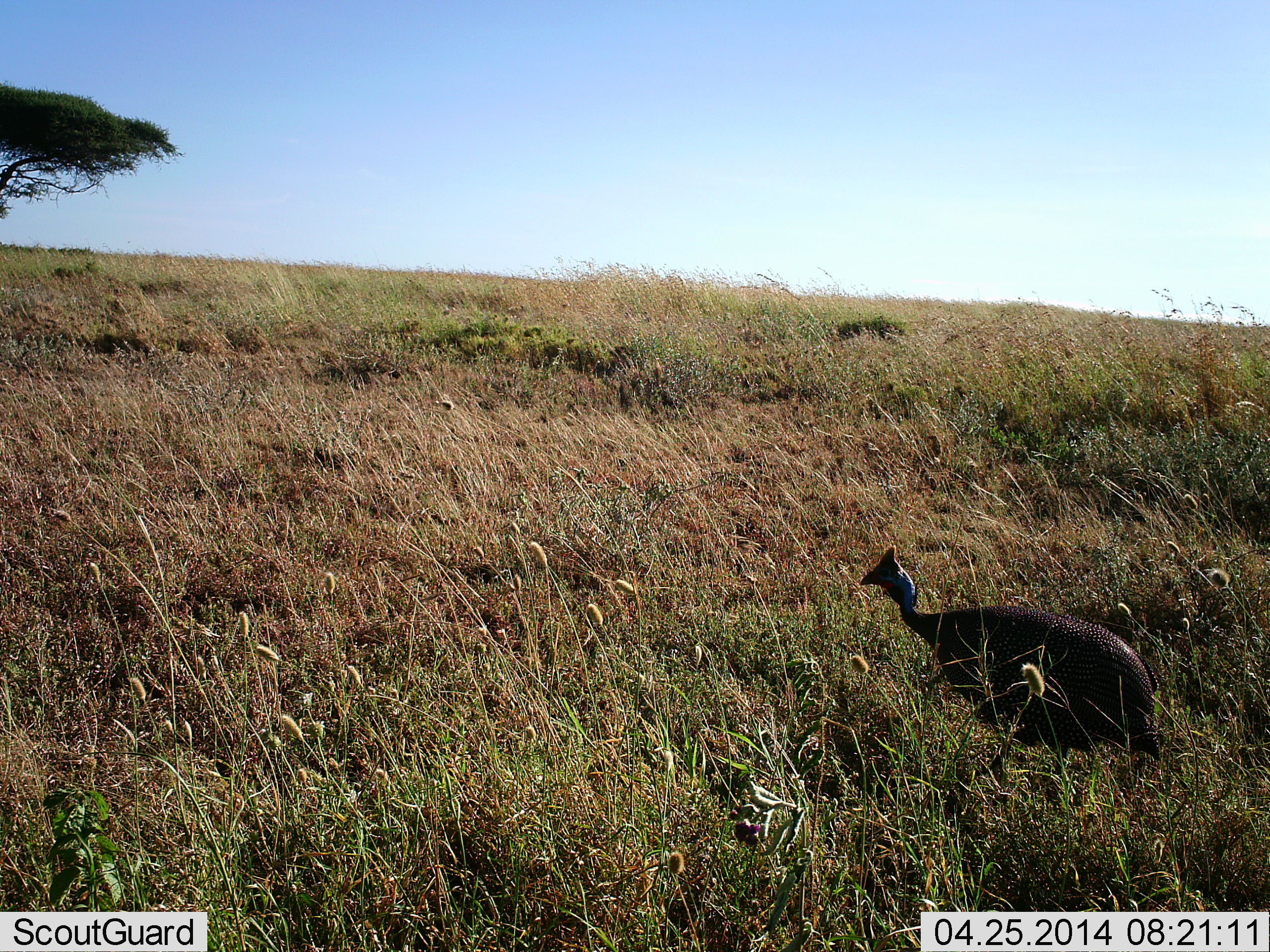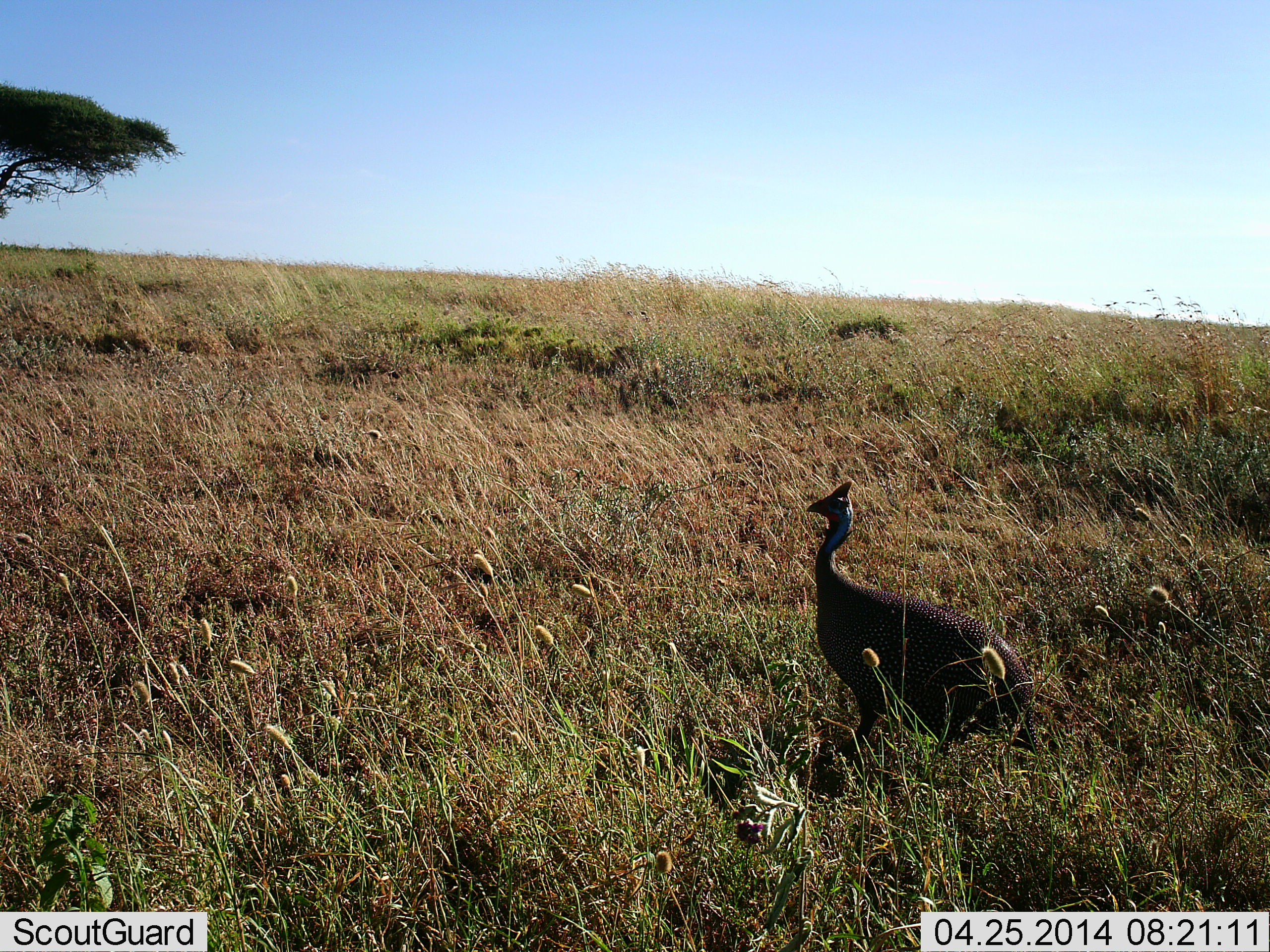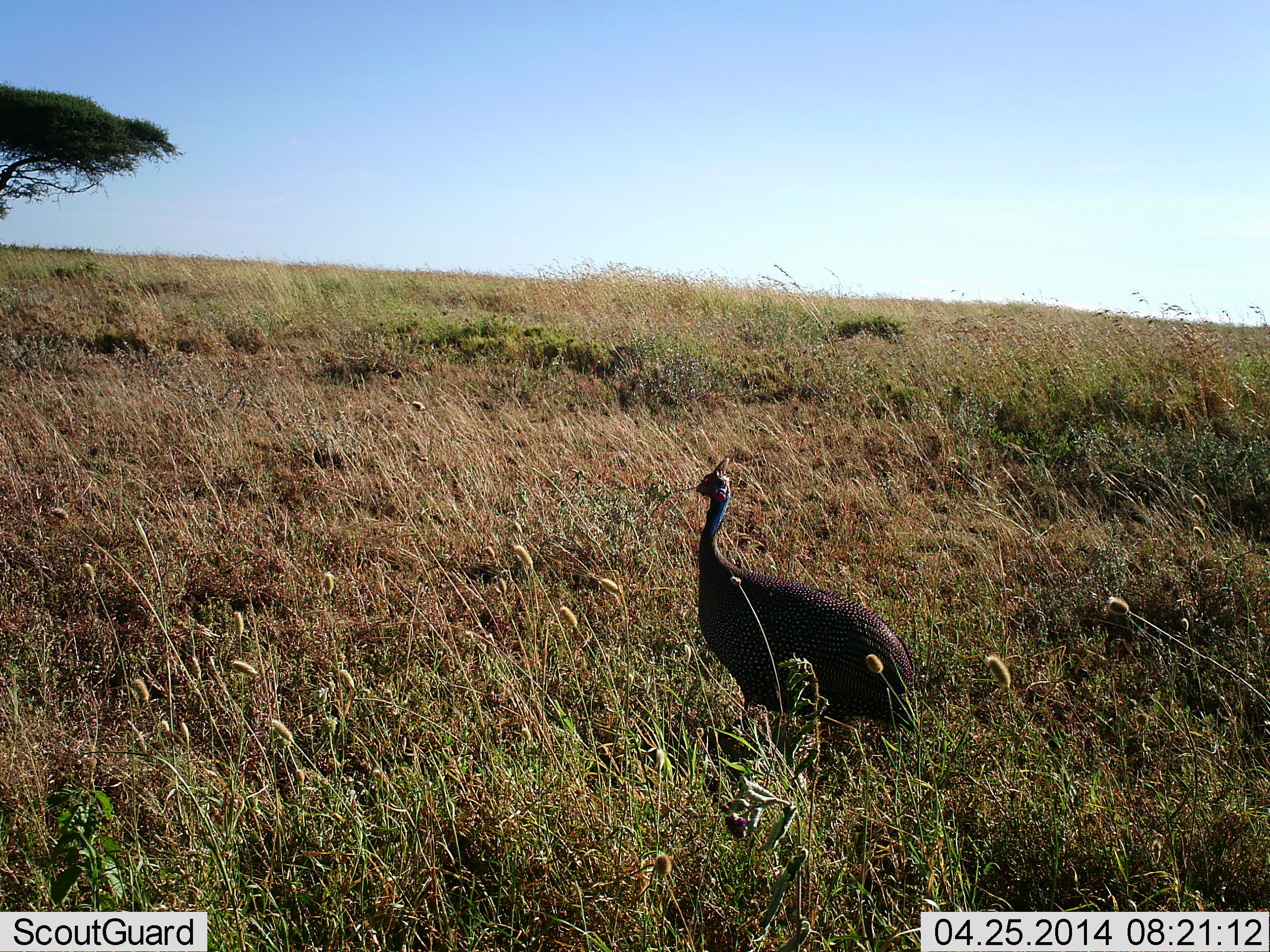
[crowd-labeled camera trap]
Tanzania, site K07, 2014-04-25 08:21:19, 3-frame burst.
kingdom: Animalia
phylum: Chordata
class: Aves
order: Galliformes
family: Numididae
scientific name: Numididae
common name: guinea fowl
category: guineafowl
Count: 1.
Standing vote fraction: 0%.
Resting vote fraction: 0%.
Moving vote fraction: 100%.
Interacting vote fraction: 0%.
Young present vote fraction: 0%.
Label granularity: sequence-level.